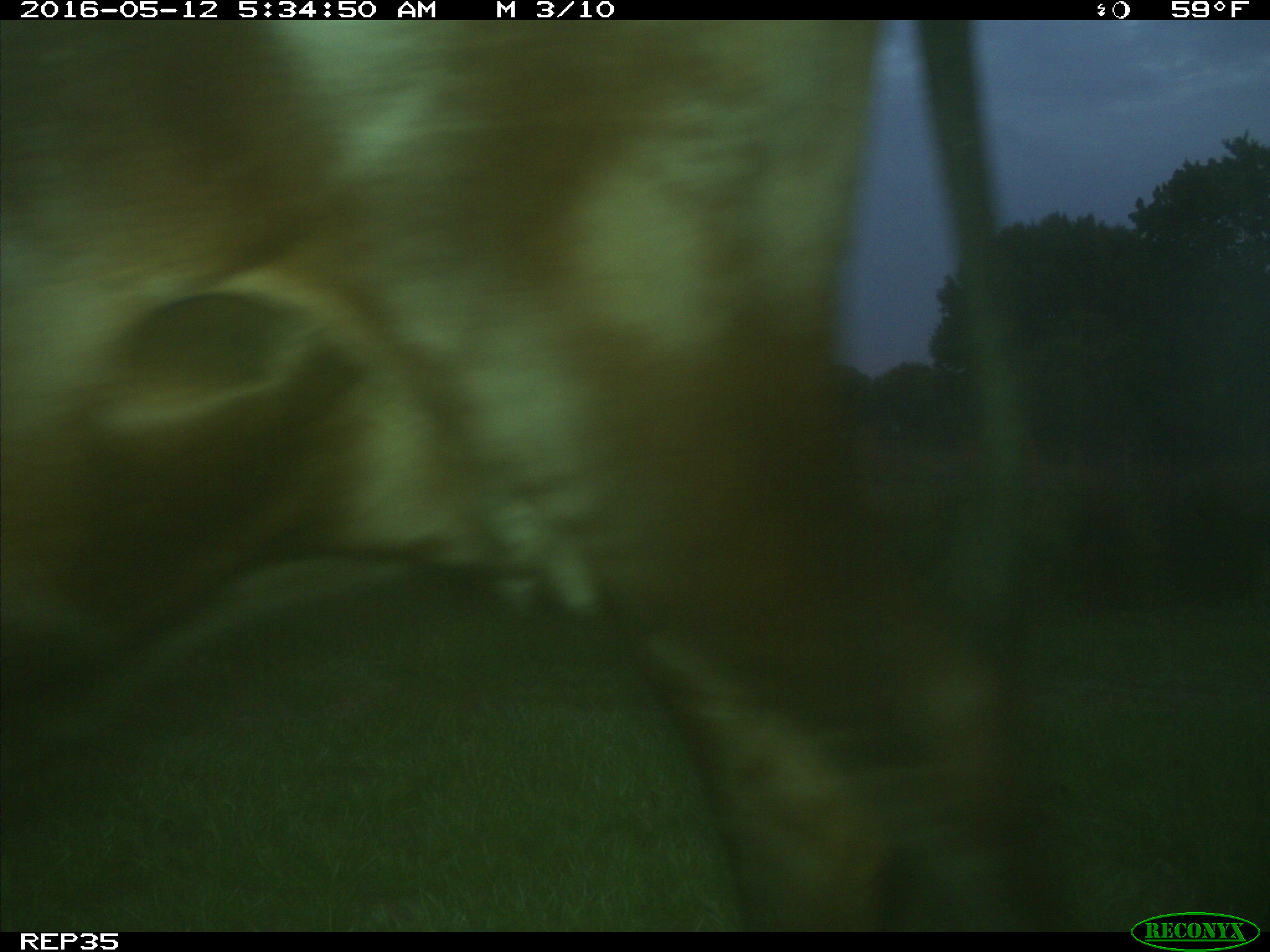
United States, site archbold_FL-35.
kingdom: Animalia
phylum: Chordata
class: Mammalia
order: Artiodactyla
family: Bovidae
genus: Bos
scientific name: Bos taurus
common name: domestic cow